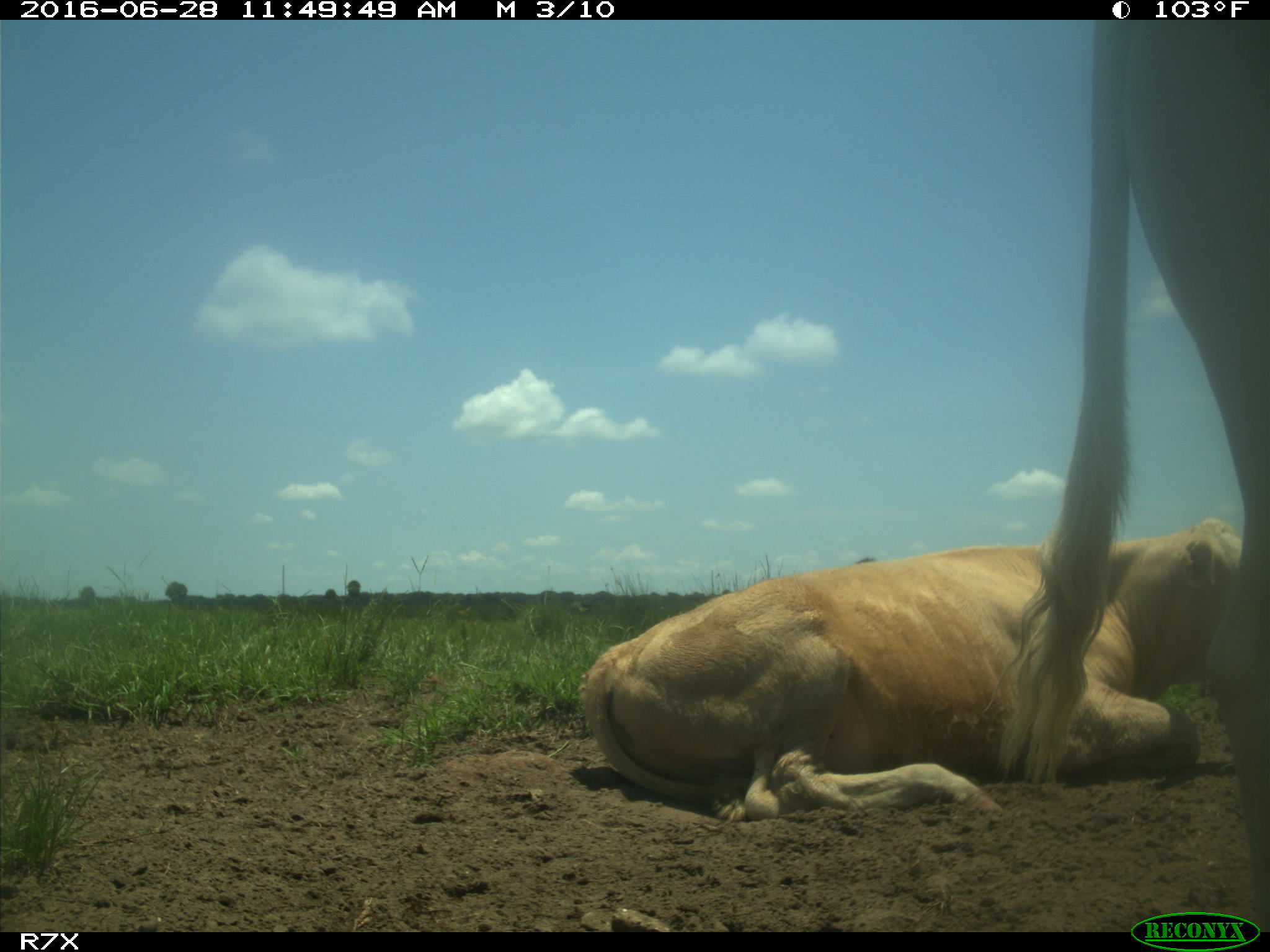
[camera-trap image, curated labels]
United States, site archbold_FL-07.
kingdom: Animalia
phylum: Chordata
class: Mammalia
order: Artiodactyla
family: Bovidae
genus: Bos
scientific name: Bos taurus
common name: domestic cow